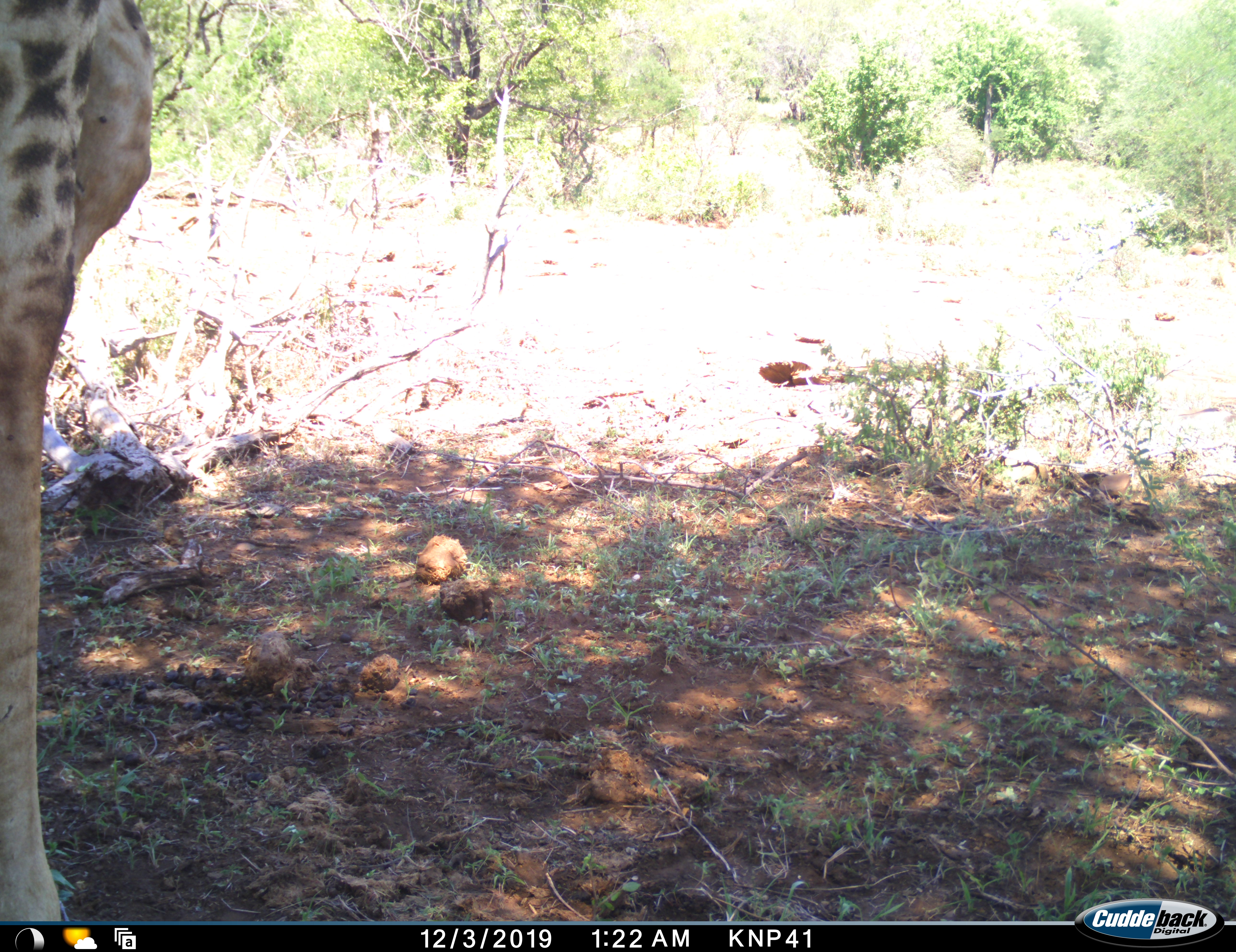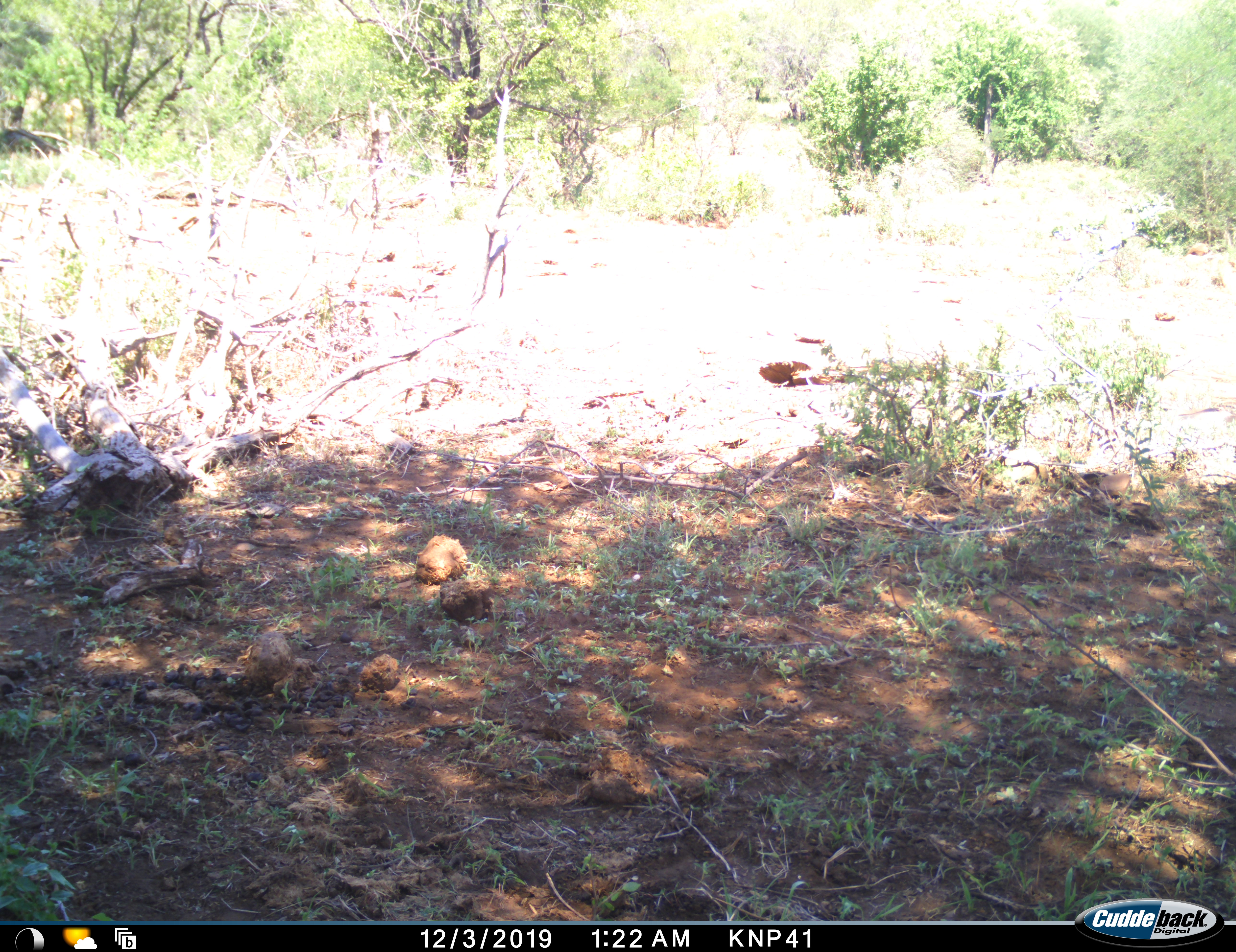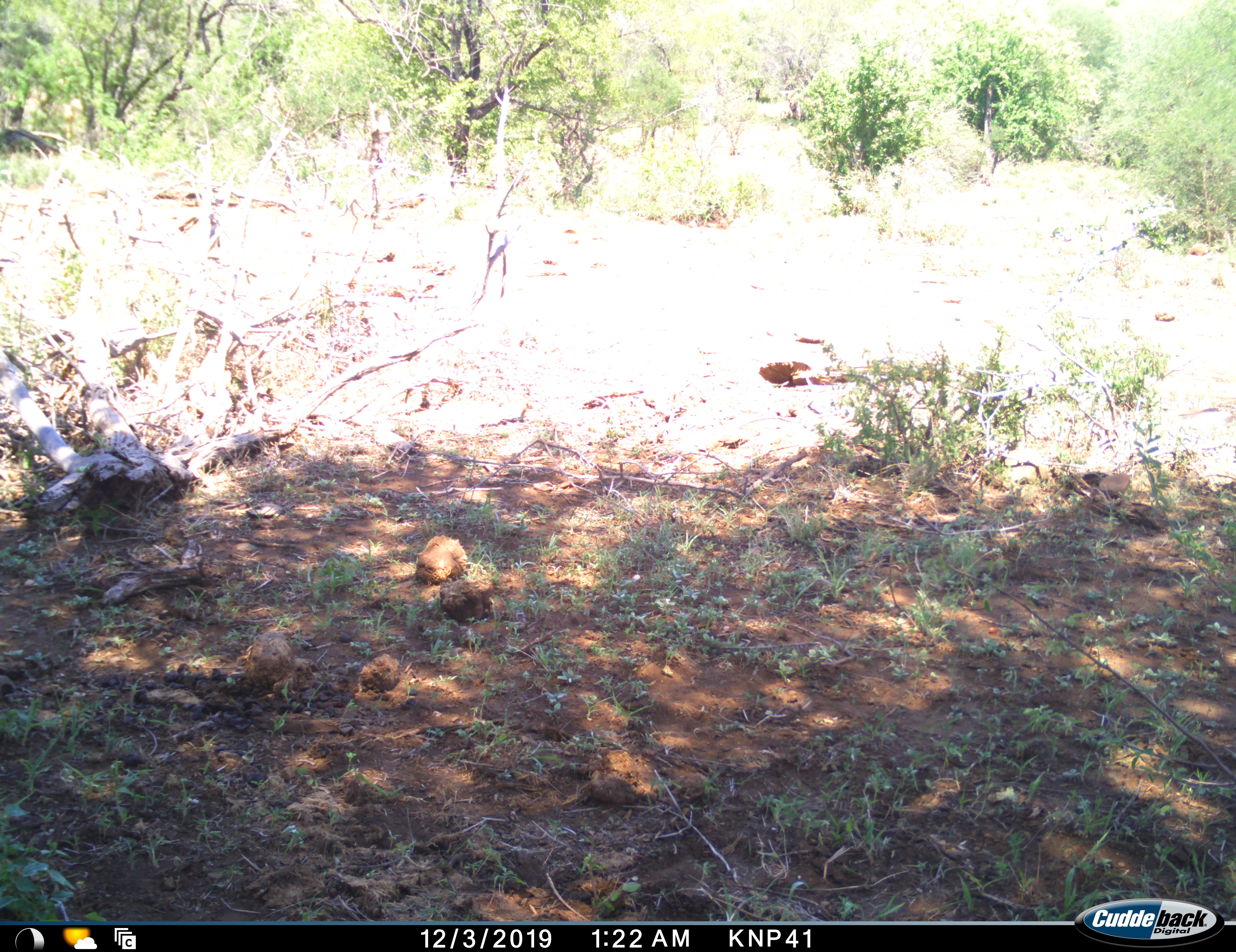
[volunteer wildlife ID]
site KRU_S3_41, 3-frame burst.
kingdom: Animalia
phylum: Chordata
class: Mammalia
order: Artiodactyla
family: Giraffidae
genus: Giraffa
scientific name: Giraffa camelopardalis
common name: giraffe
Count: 1.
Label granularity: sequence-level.